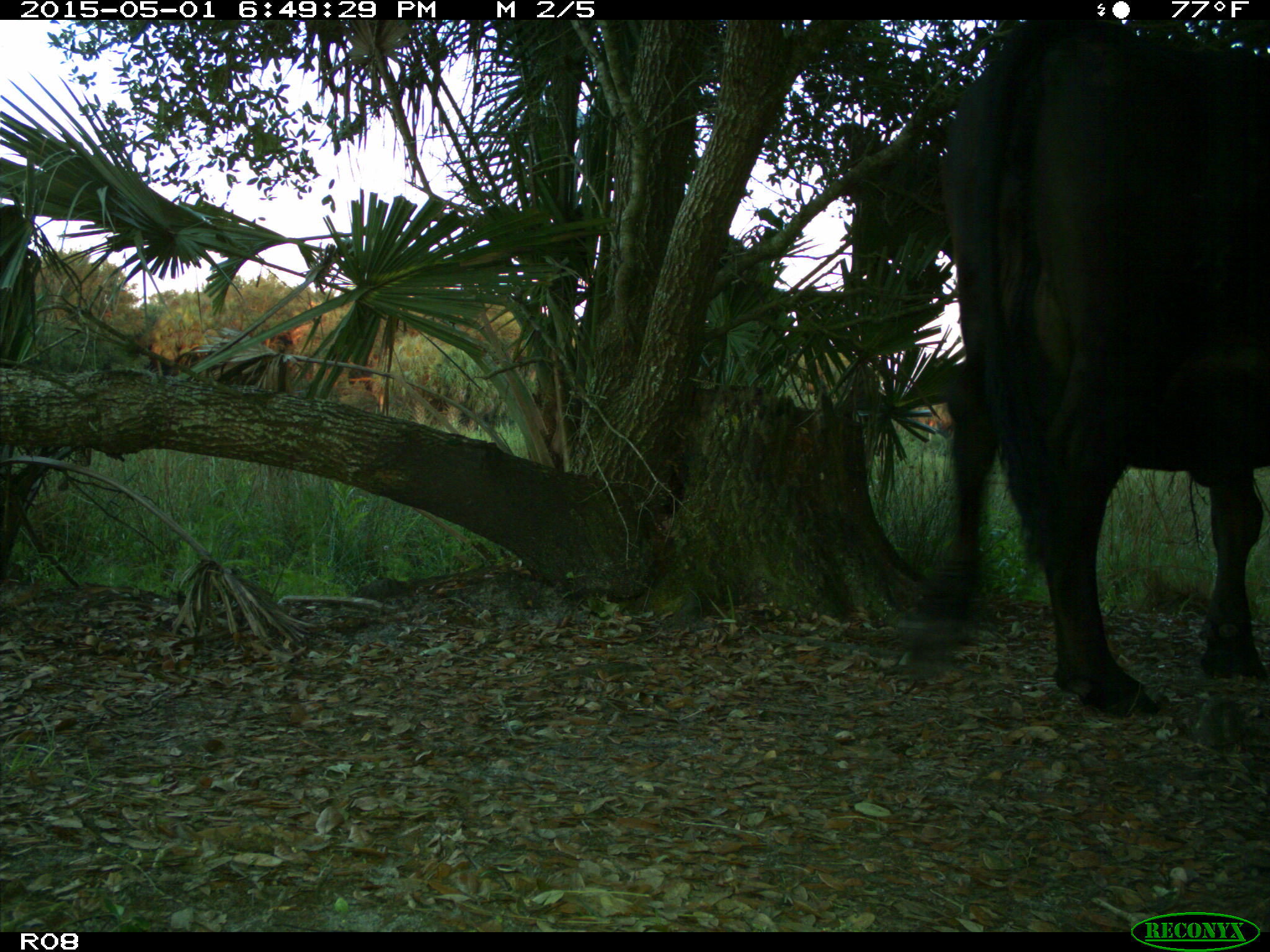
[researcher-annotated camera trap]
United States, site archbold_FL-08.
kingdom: Animalia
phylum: Chordata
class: Mammalia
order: Artiodactyla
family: Bovidae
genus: Bos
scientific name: Bos taurus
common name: domestic cow